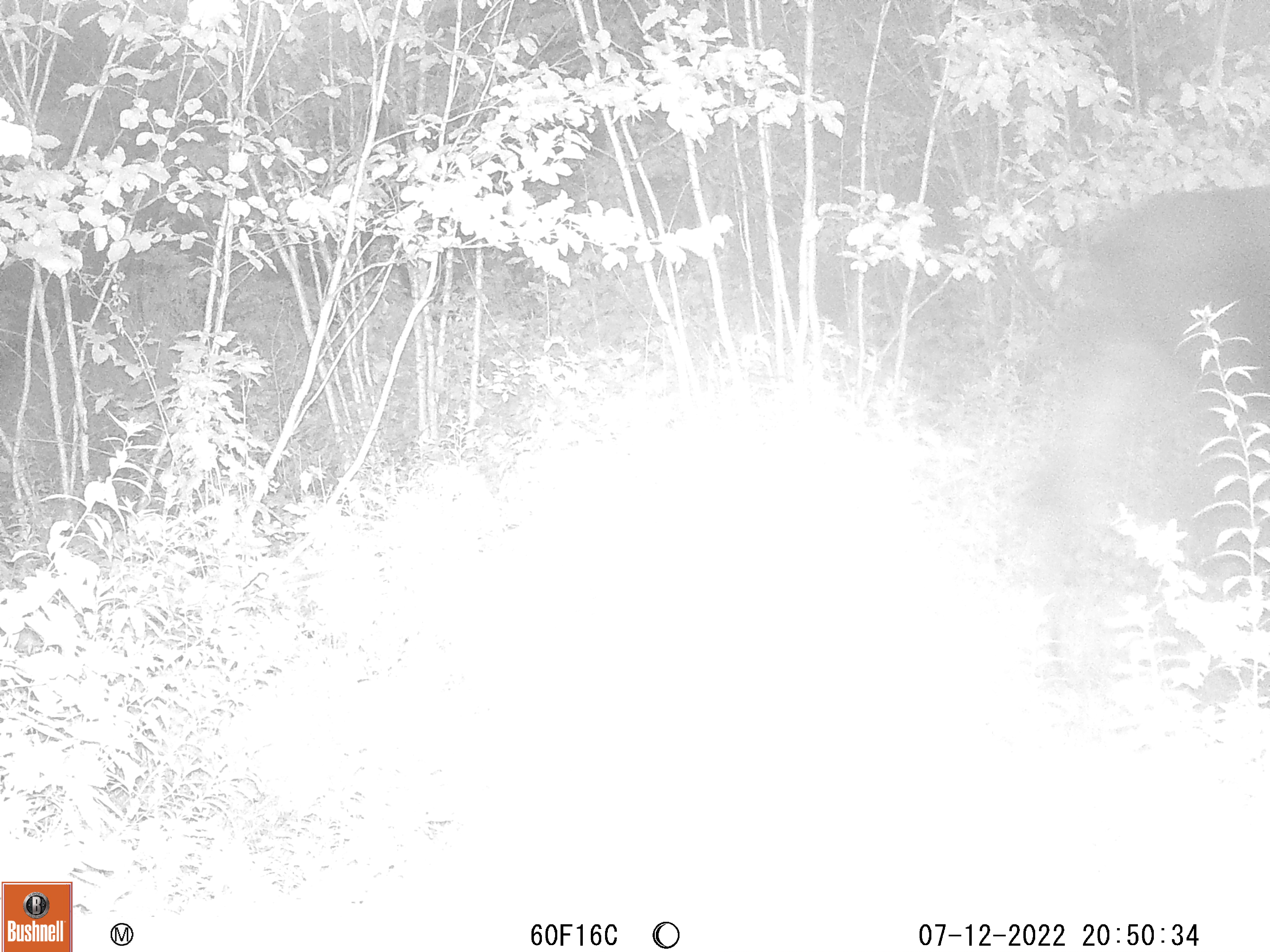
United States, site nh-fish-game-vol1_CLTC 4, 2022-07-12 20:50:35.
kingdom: Animalia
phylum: Chordata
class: Mammalia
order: Artiodactyla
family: Cervidae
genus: Alces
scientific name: Alces alces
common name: moose